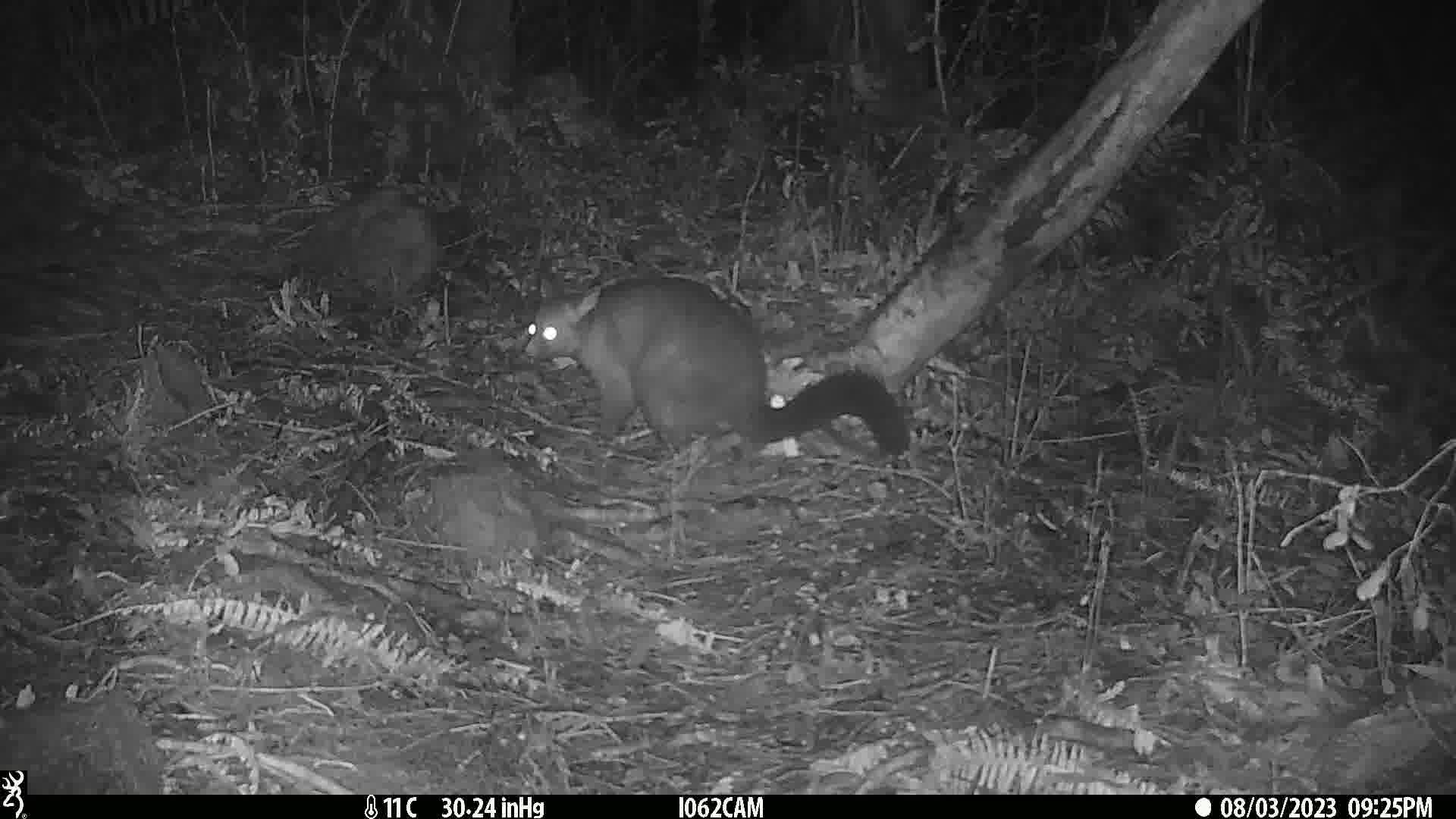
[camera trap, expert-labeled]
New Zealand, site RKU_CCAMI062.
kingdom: Animalia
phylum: Chordata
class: Mammalia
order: Diprotodontia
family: Phalangeridae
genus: Trichosurus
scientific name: Trichosurus vulpecula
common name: common brushtail possum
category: possum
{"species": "possum (common brushtail possum) (Trichosurus vulpecula)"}